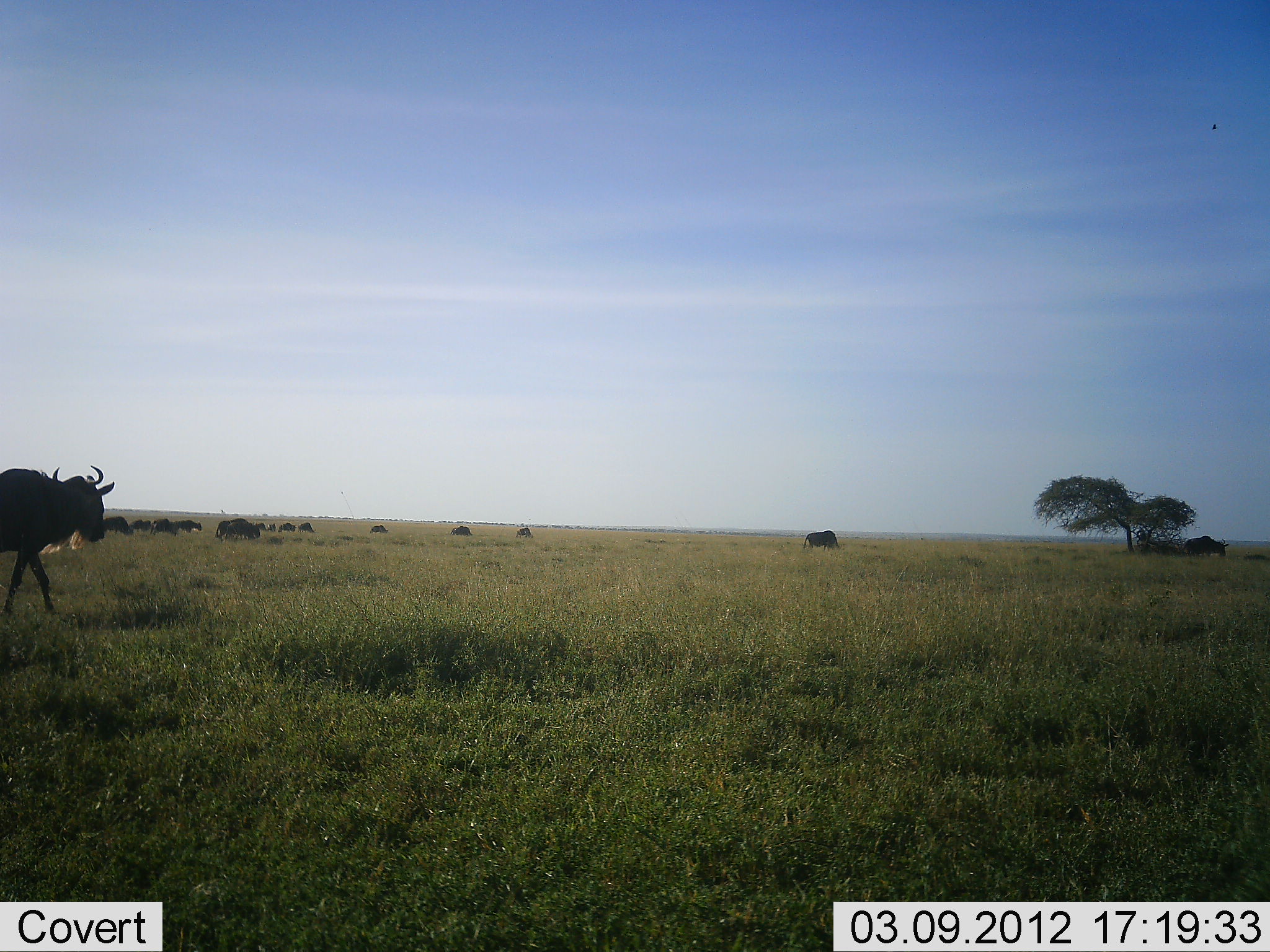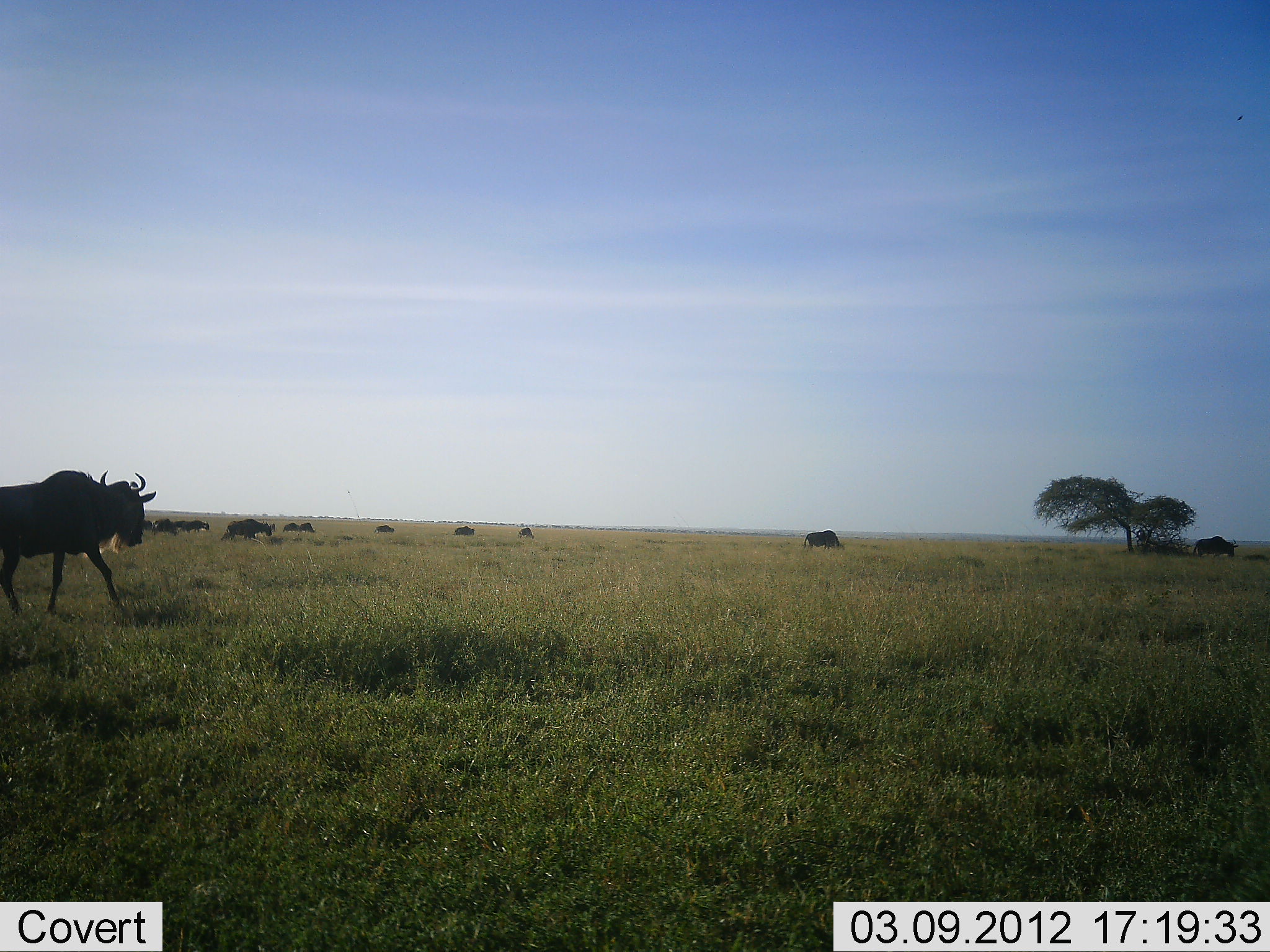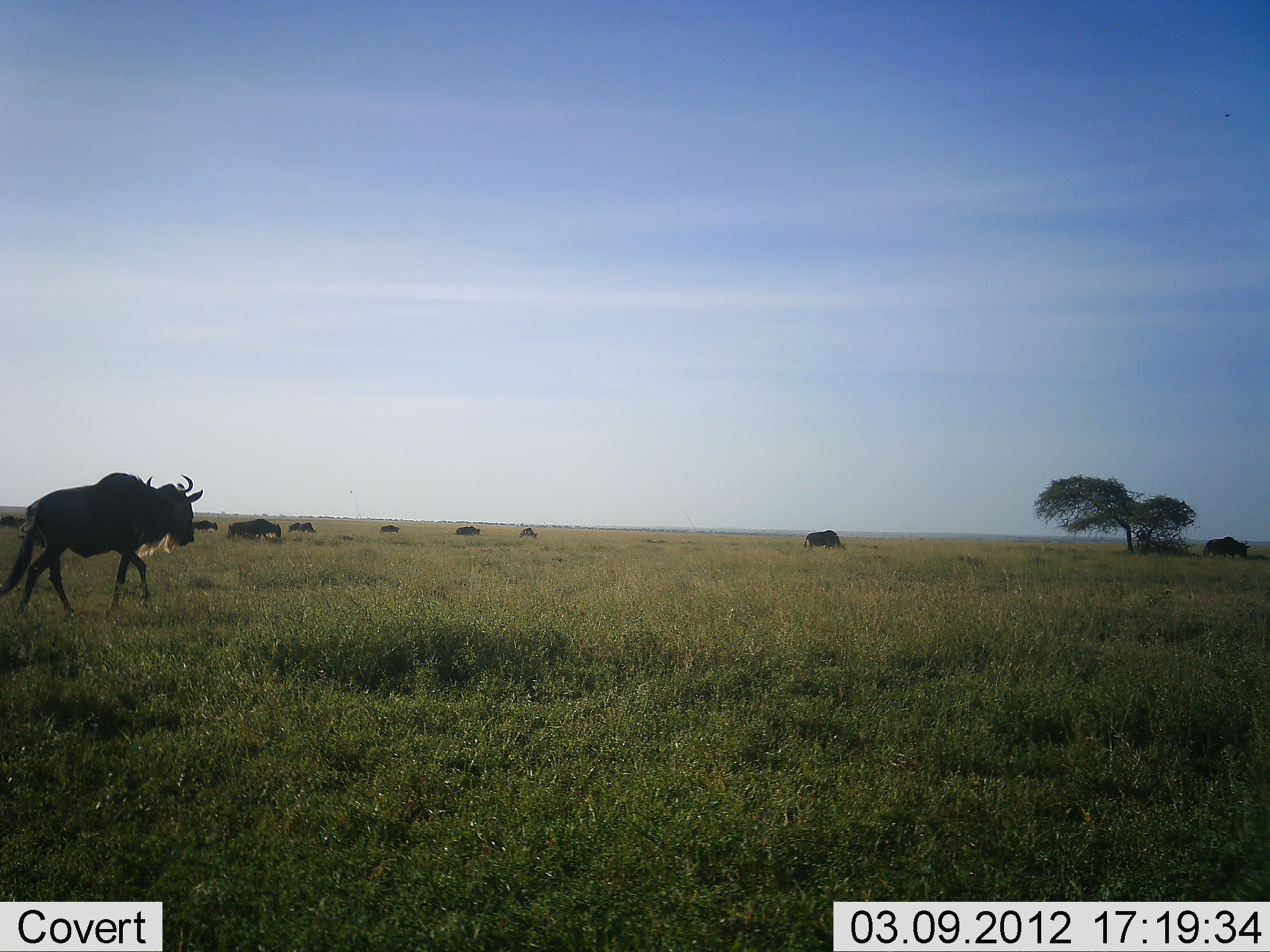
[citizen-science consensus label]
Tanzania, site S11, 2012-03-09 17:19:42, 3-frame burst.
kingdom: Animalia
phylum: Chordata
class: Mammalia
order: Artiodactyla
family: Bovidae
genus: Connochaetes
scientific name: Connochaetes taurinus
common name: blue wildebeest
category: wildebeest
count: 11-50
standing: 17%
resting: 0%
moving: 89%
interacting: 0%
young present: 0%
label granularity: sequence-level